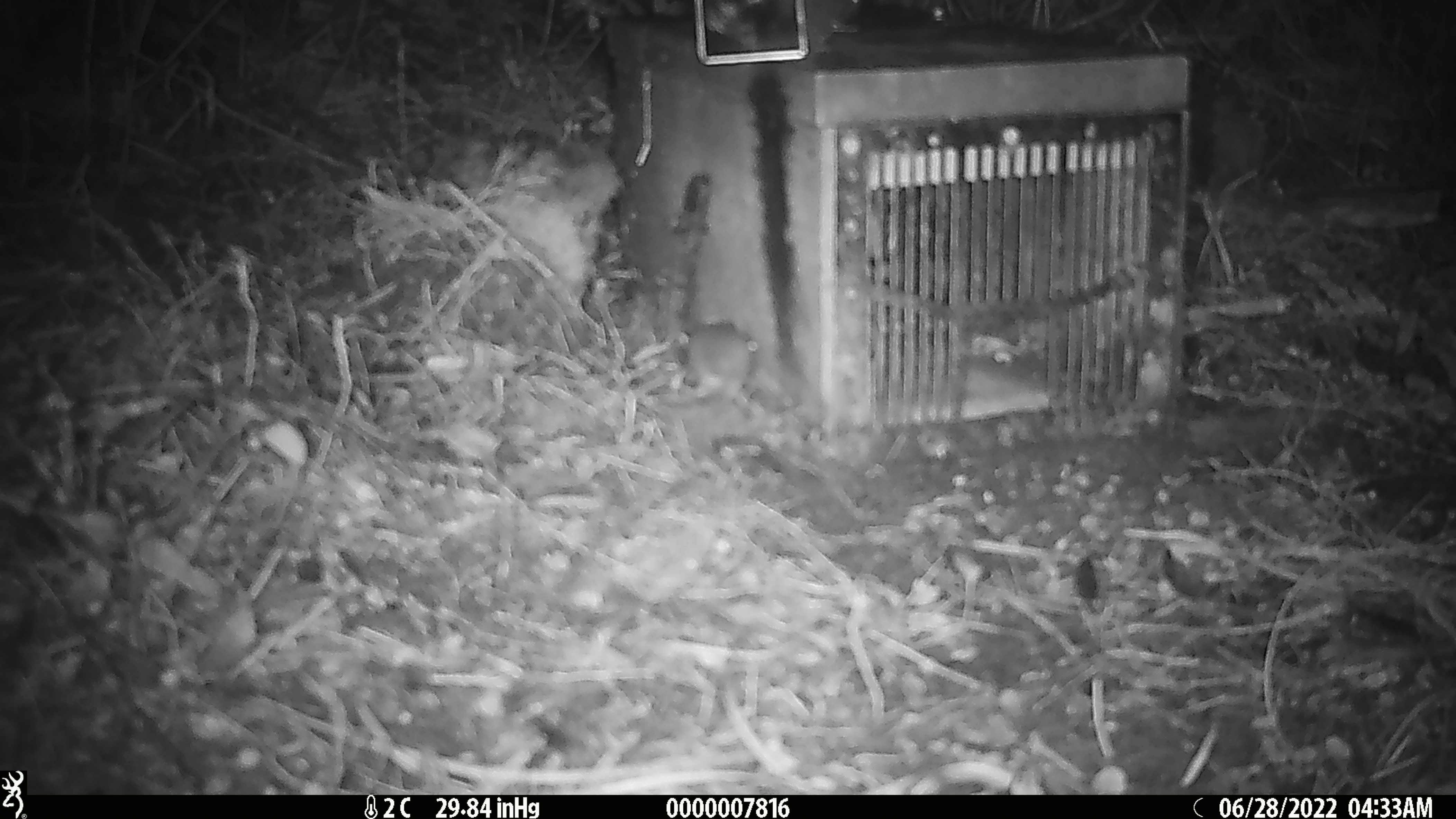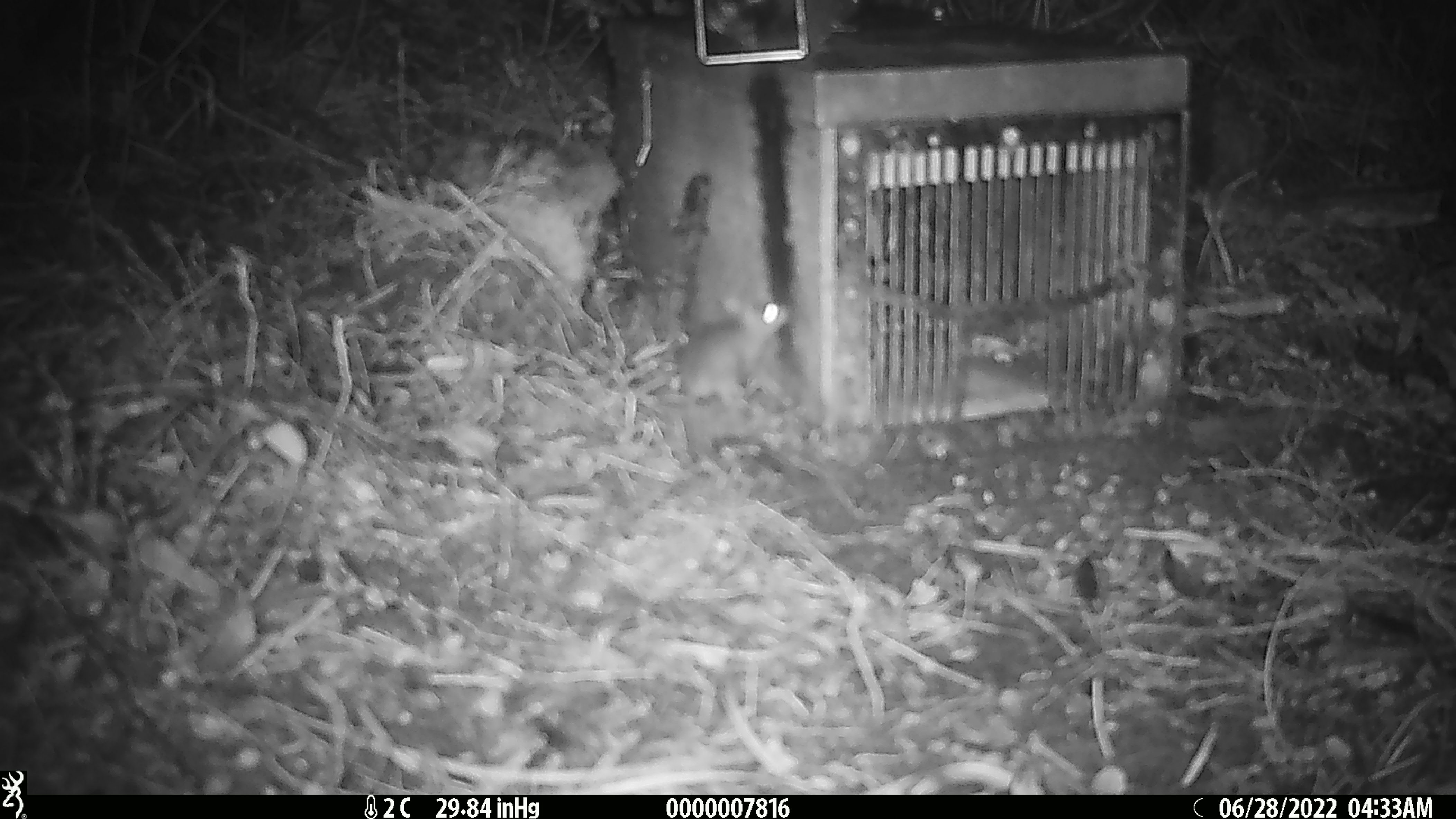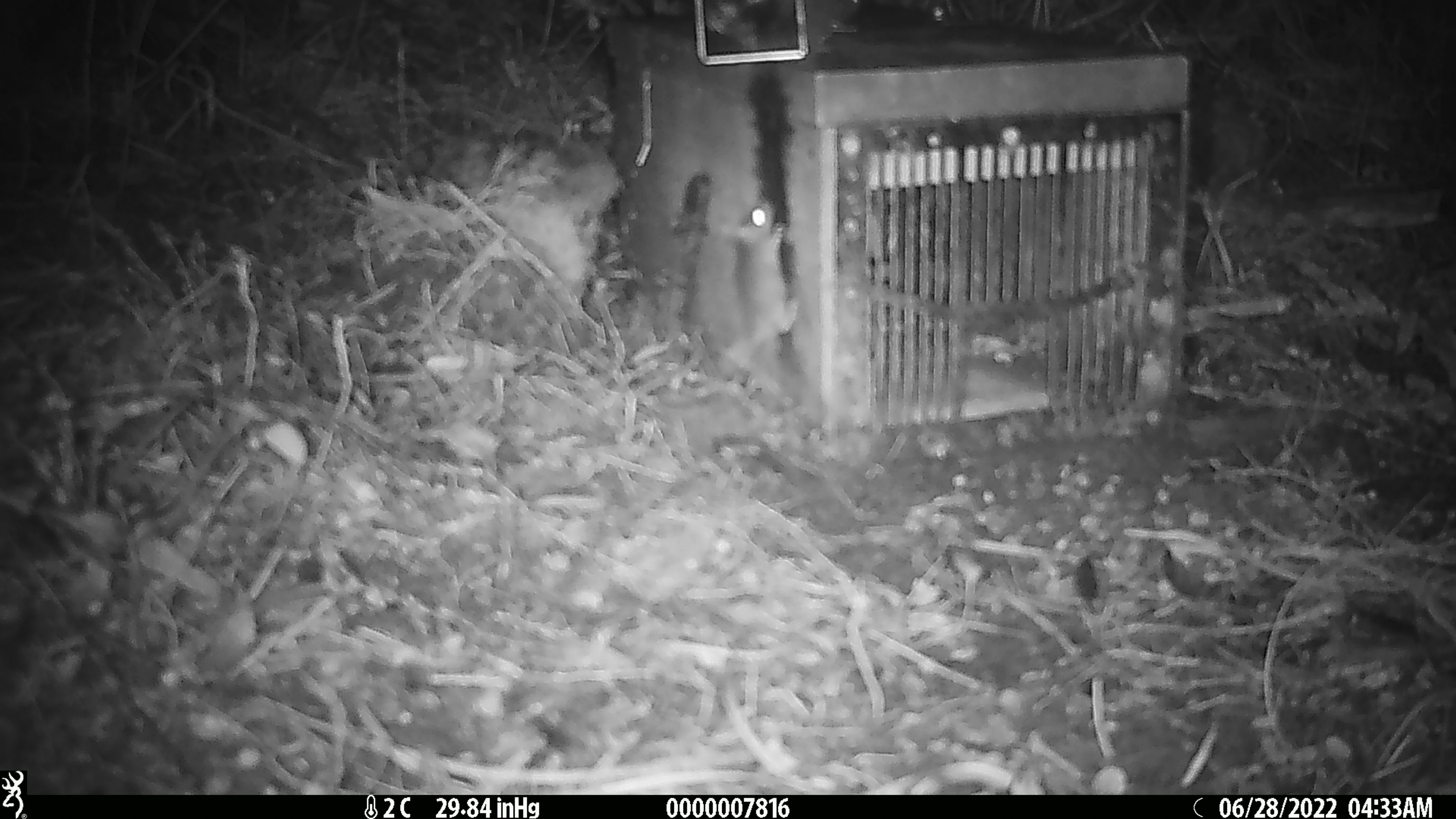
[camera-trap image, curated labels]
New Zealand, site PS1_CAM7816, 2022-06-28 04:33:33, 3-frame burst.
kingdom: Animalia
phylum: Chordata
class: Mammalia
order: Rodentia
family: Muridae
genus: Mus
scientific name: Mus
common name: mouse